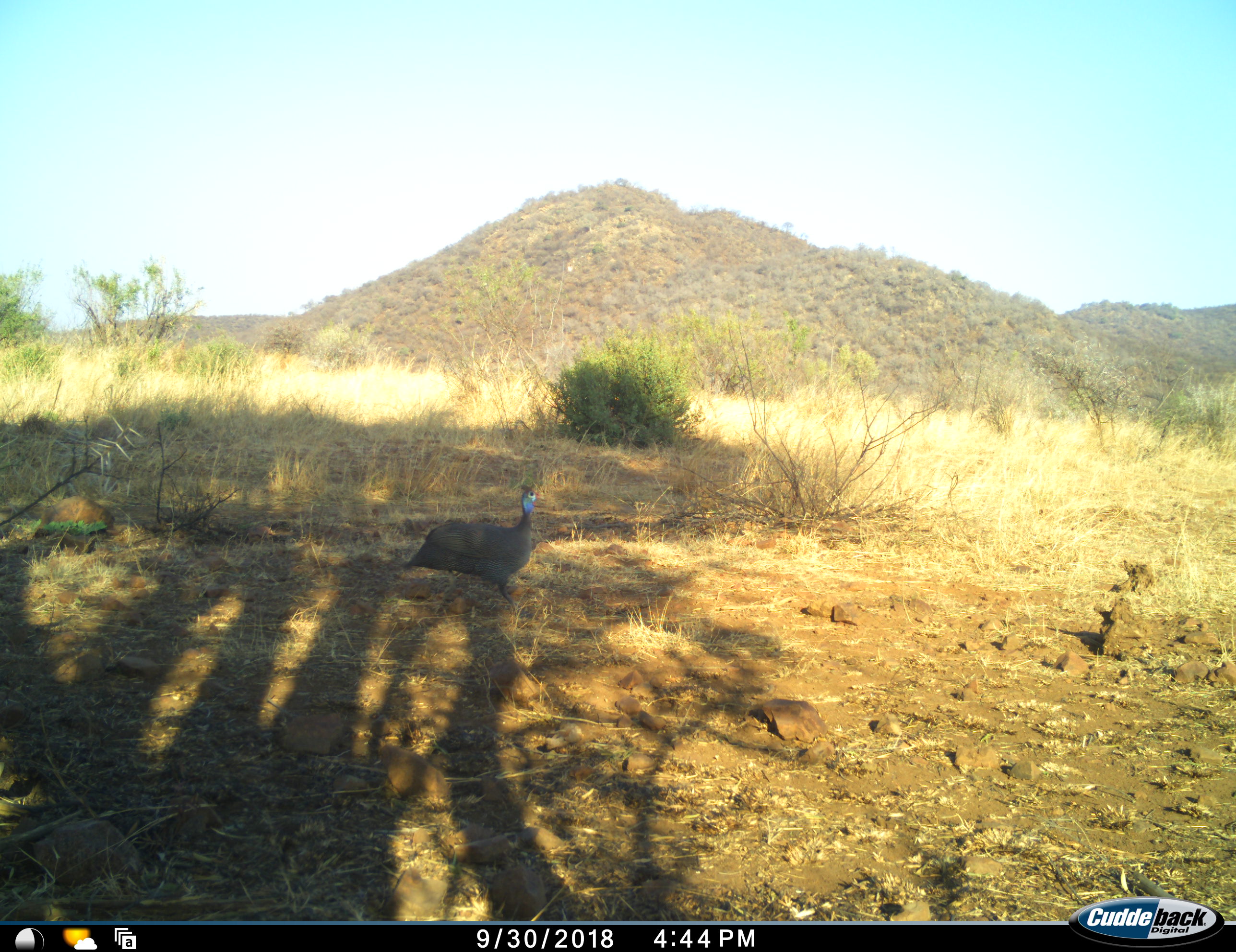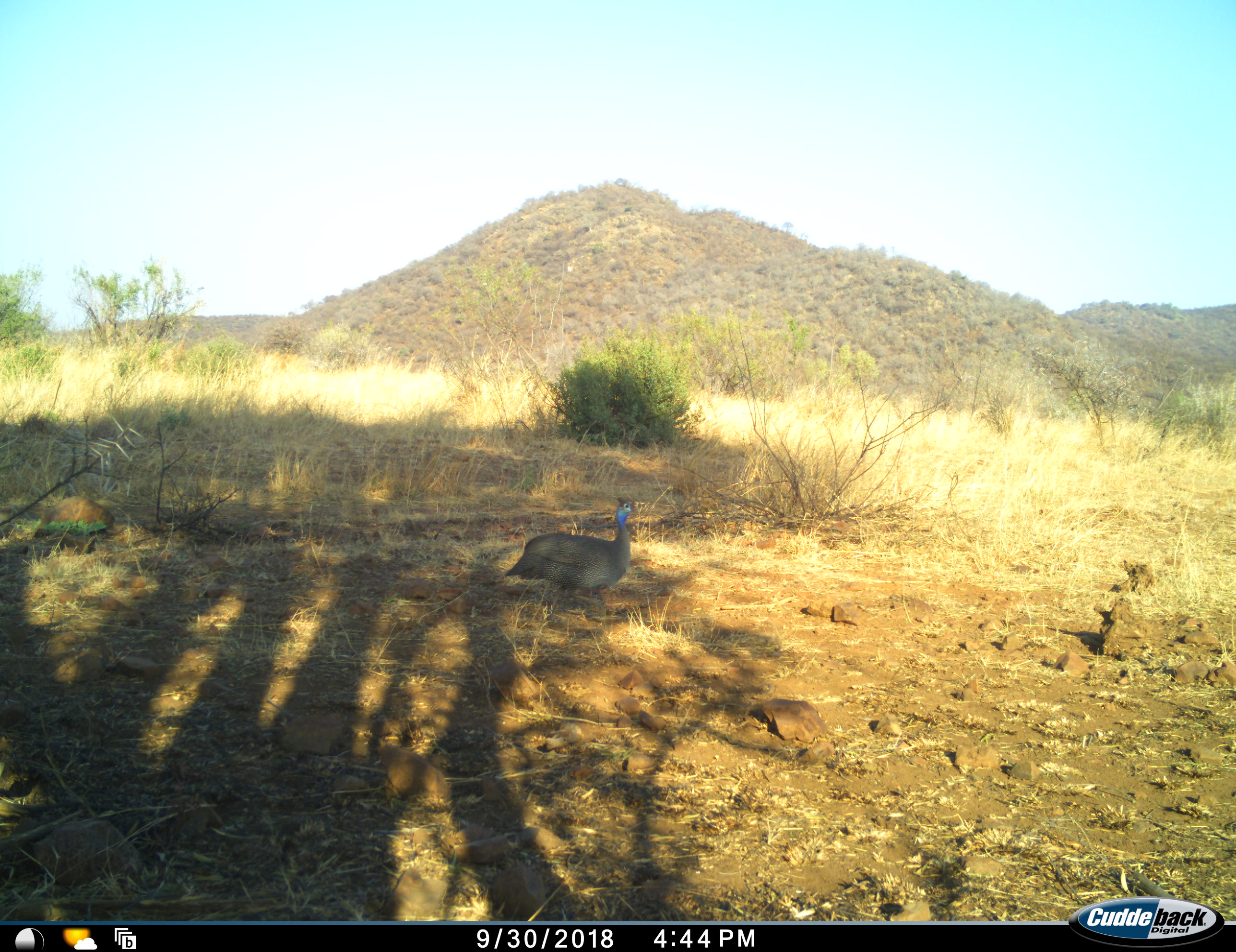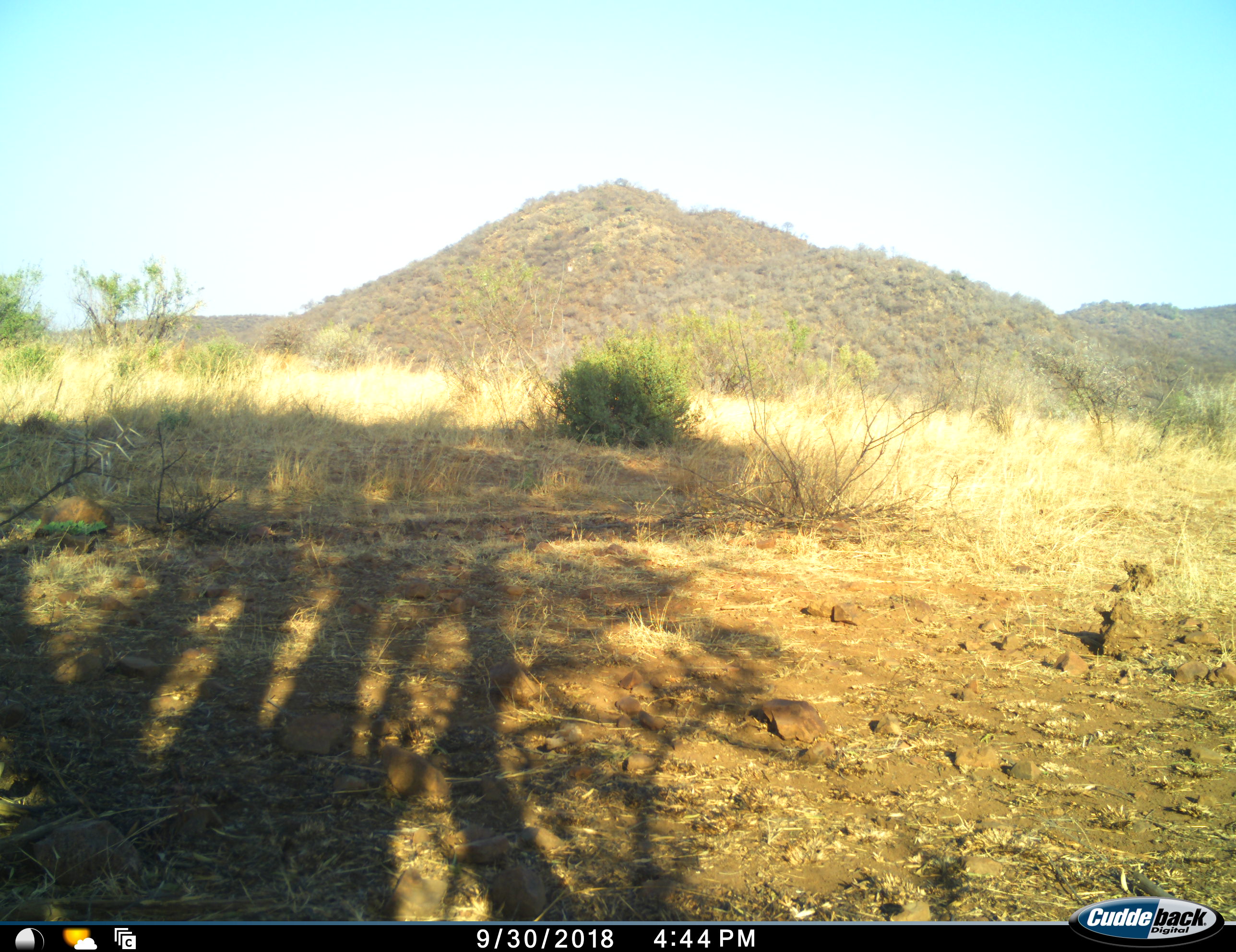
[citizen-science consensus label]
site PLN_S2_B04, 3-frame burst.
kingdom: Animalia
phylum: Chordata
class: Aves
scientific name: Aves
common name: bird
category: birdother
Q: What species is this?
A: Birdother (bird) (Aves).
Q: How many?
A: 1.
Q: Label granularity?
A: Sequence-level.